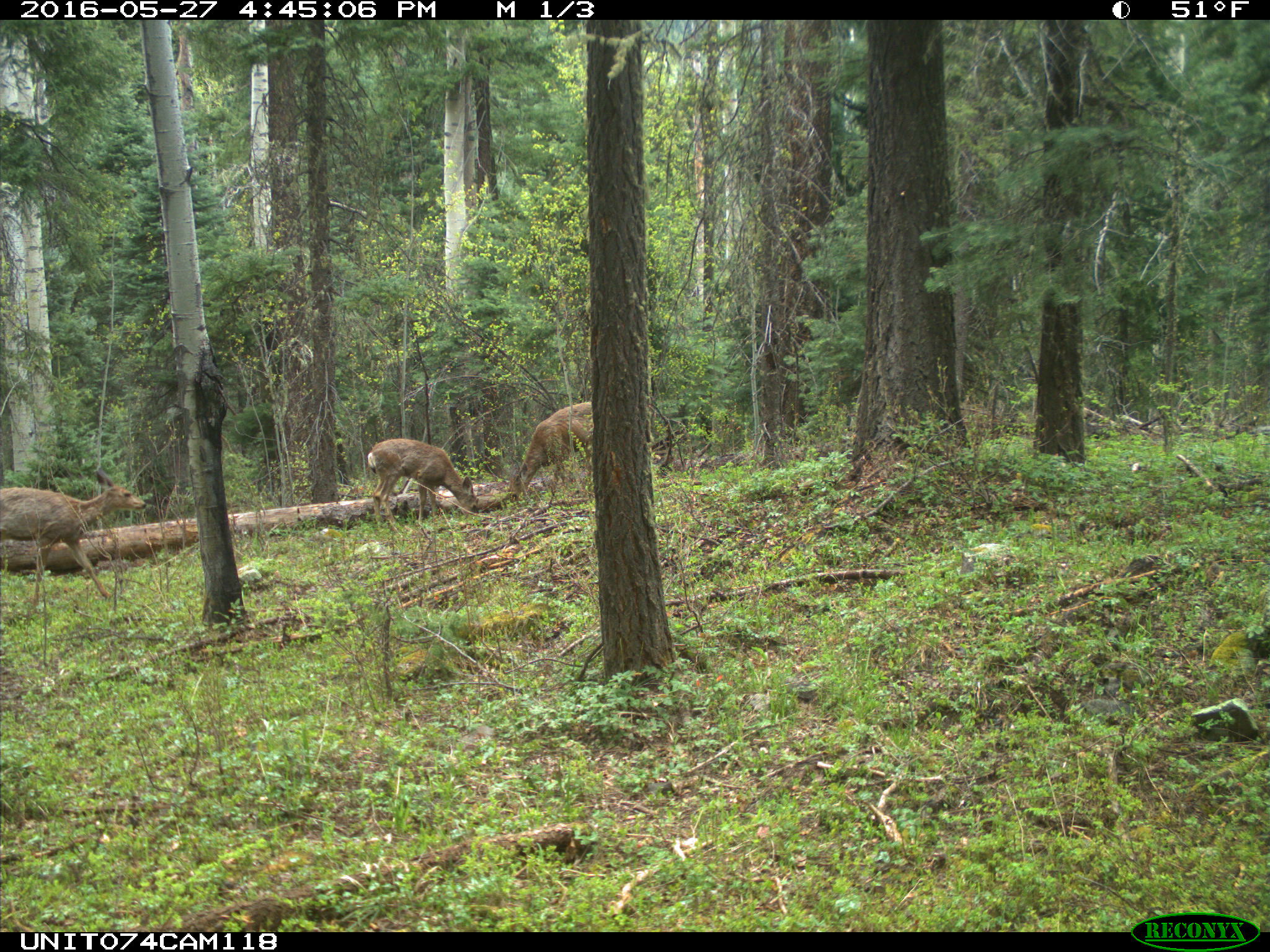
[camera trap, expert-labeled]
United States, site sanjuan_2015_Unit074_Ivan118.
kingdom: Animalia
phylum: Chordata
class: Mammalia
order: Artiodactyla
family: Cervidae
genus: Odocoileus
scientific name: Odocoileus hemionus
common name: mule deer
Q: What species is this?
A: Odocoileus hemionus (mule deer).